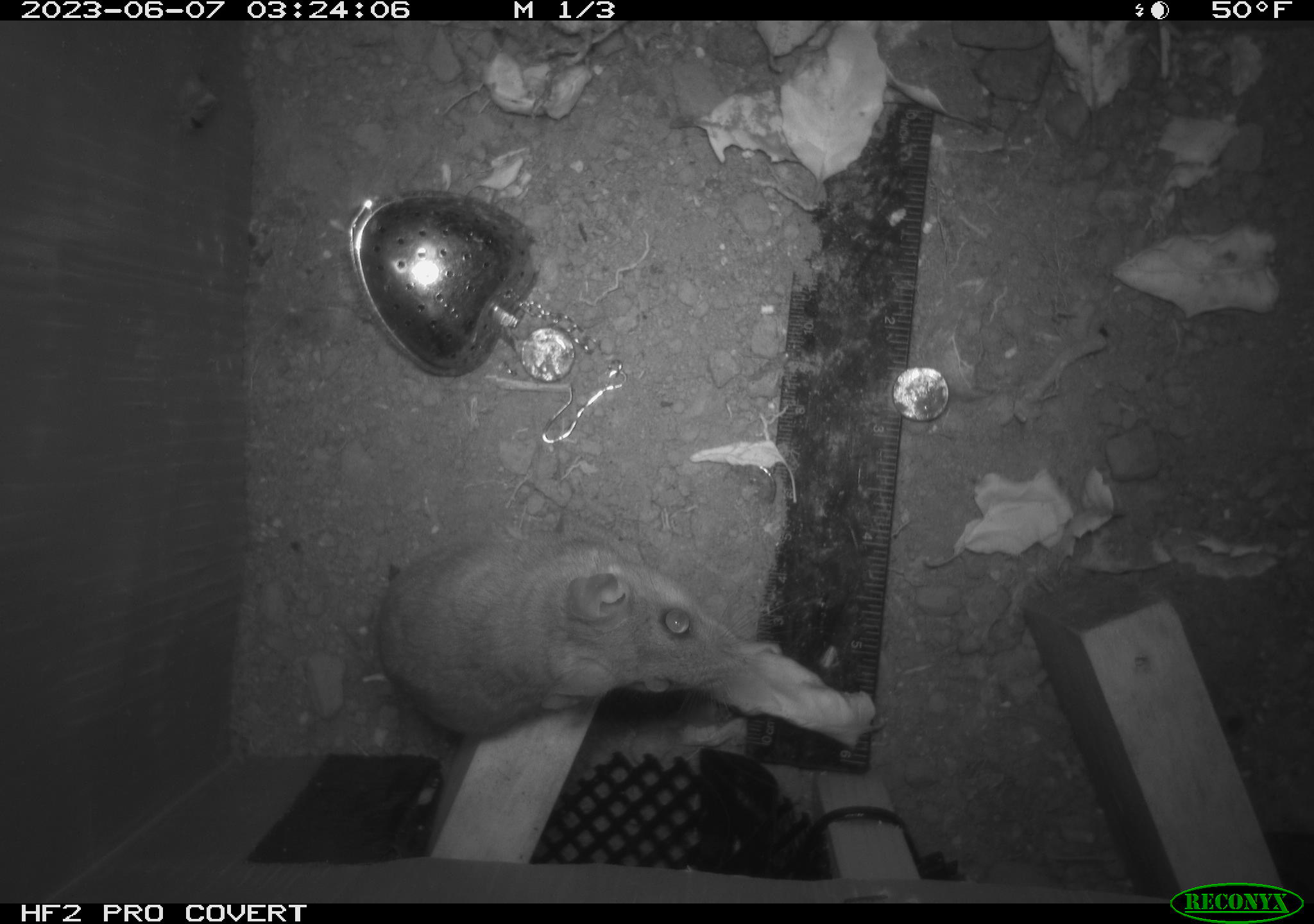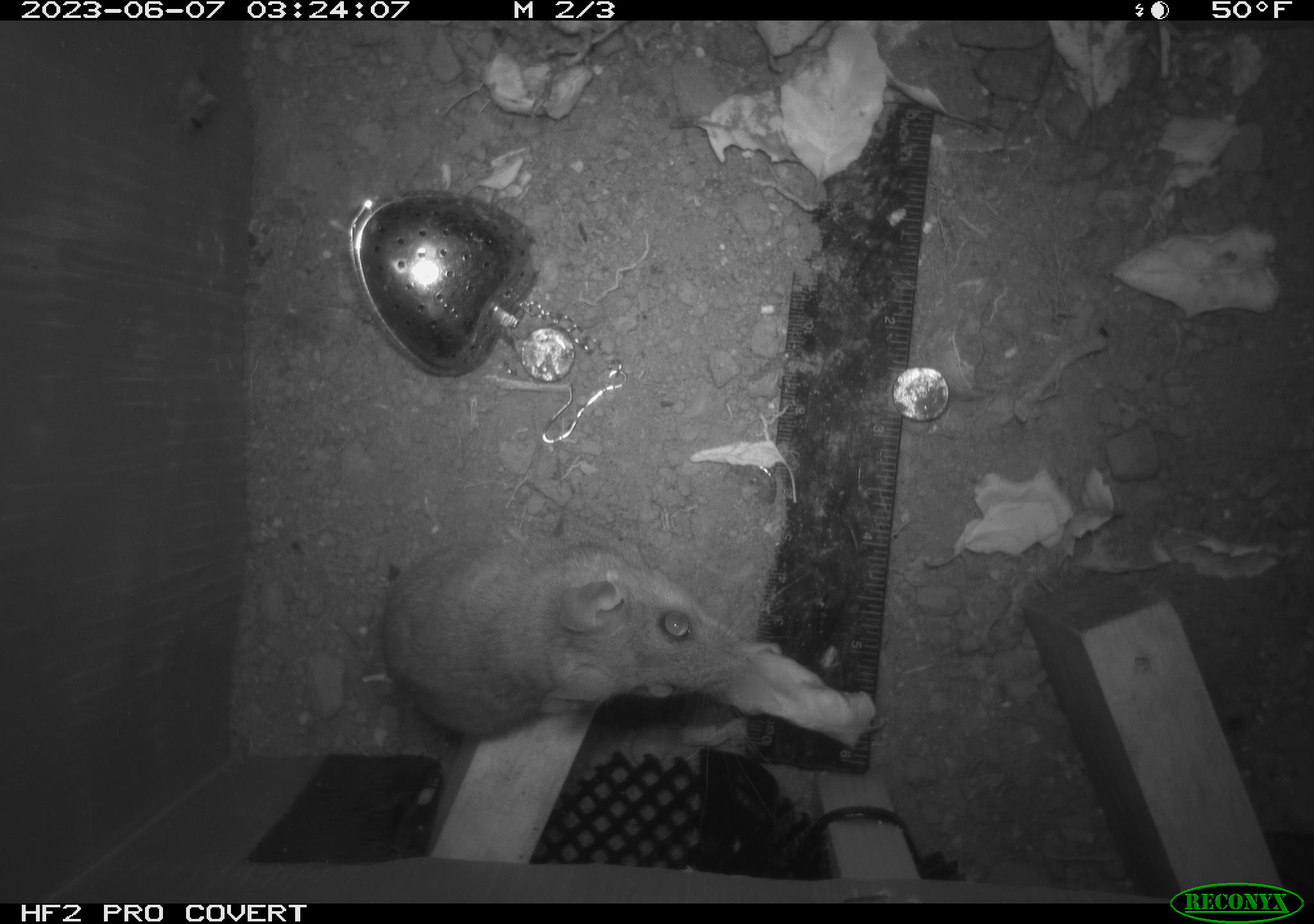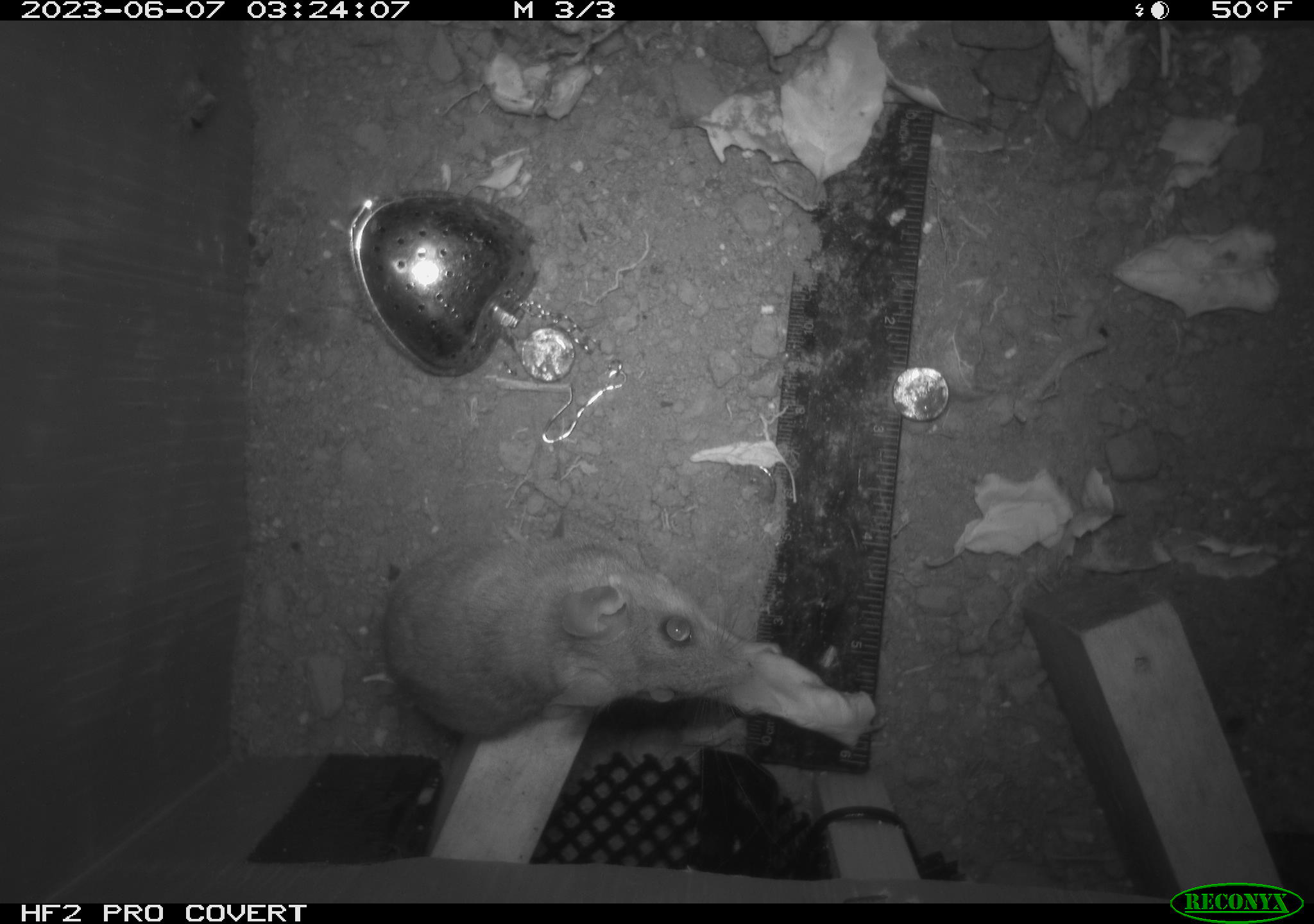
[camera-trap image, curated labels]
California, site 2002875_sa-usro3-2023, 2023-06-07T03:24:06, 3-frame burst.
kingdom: Animalia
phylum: Chordata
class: Mammalia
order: Rodentia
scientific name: Rodentia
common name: mouse species